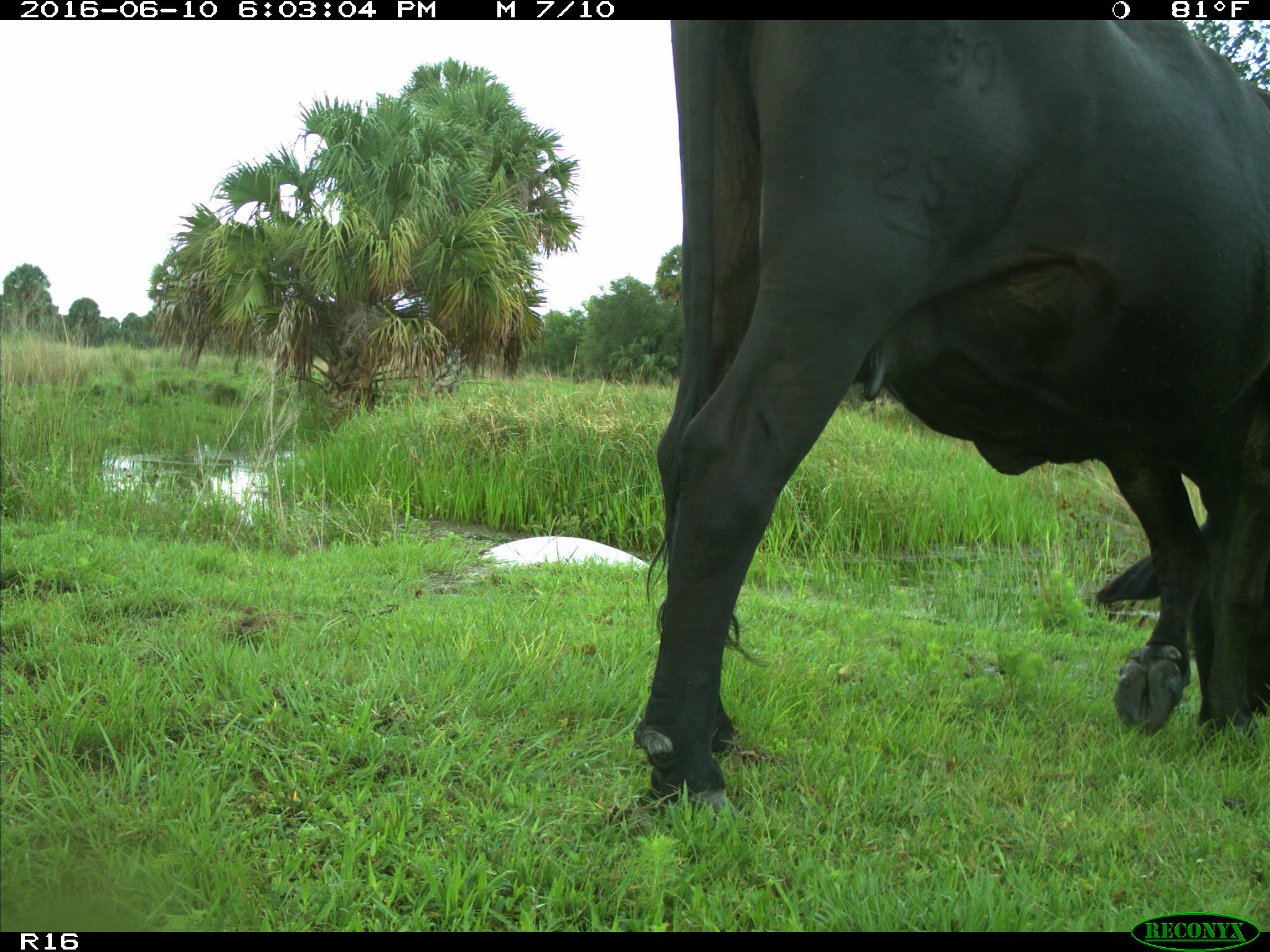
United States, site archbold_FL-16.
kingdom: Animalia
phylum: Chordata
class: Mammalia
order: Artiodactyla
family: Bovidae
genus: Bos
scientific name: Bos taurus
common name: domestic cow